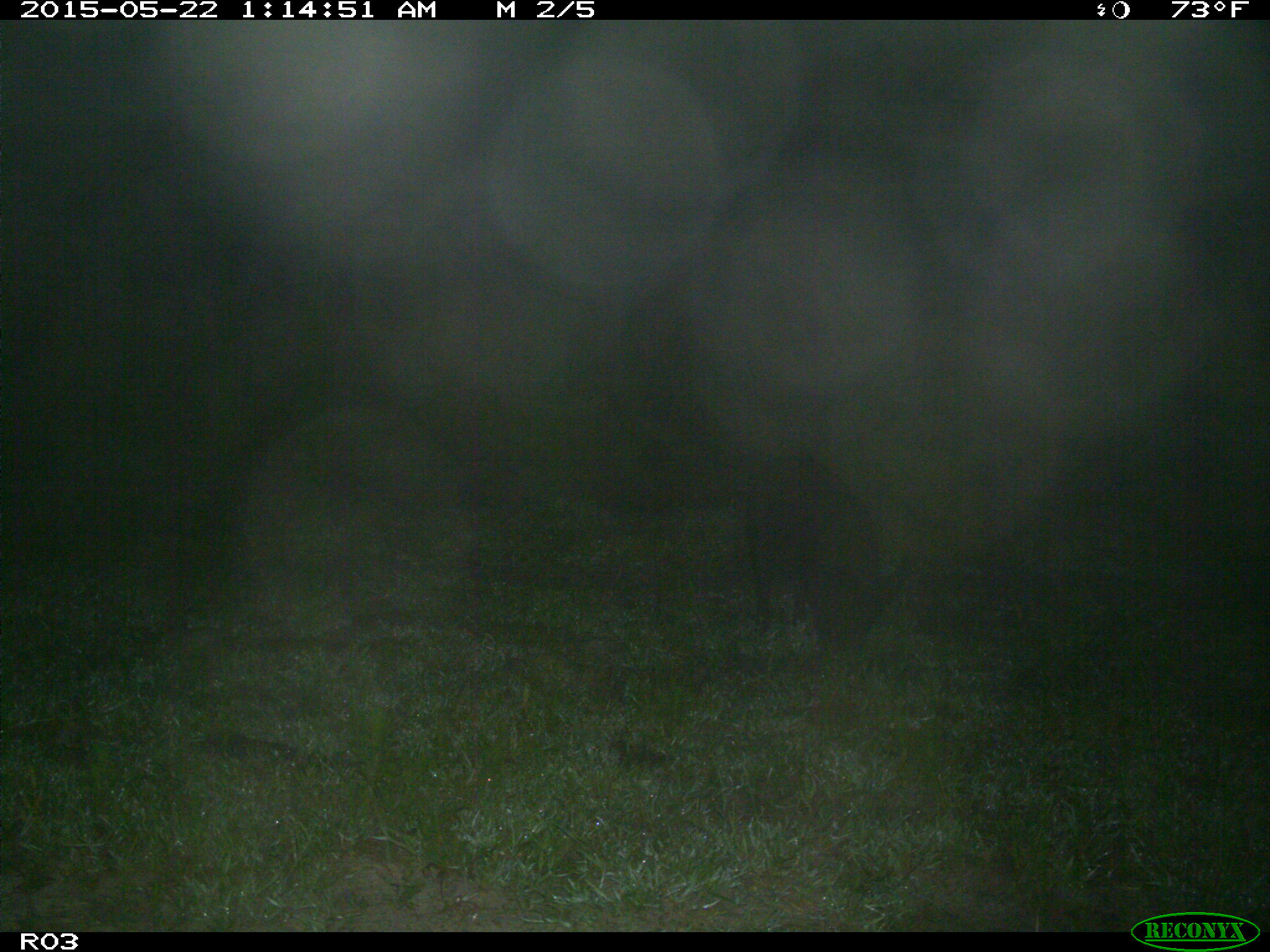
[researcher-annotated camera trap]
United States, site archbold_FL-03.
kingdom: Animalia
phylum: Chordata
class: Mammalia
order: Artiodactyla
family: Suidae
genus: Sus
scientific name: Sus scrofa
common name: wild boar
Sus scrofa (wild boar).